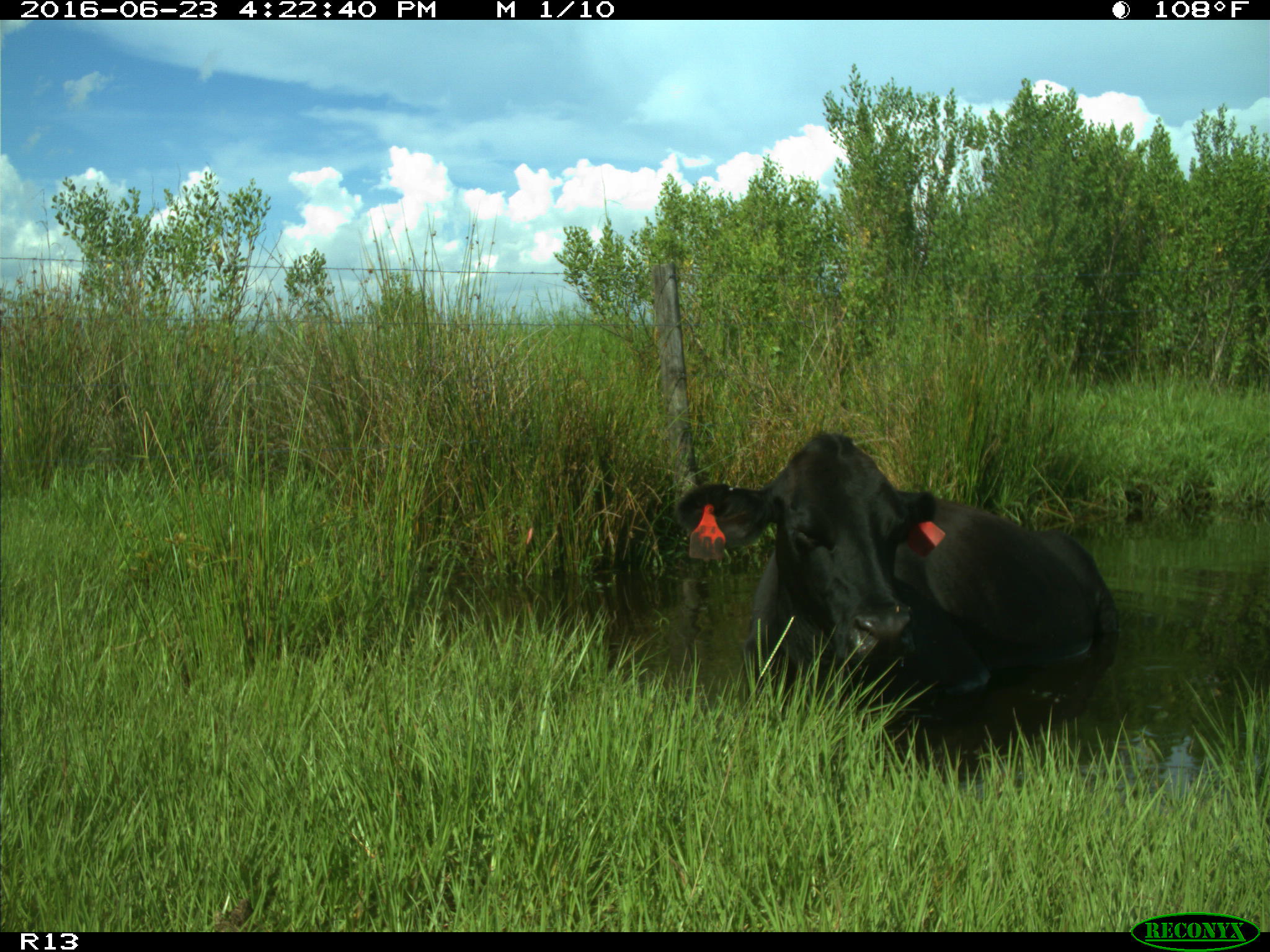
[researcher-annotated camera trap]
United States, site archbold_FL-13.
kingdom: Animalia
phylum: Chordata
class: Mammalia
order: Artiodactyla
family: Bovidae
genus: Bos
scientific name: Bos taurus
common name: domestic cow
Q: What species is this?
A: Bos taurus (domestic cow).